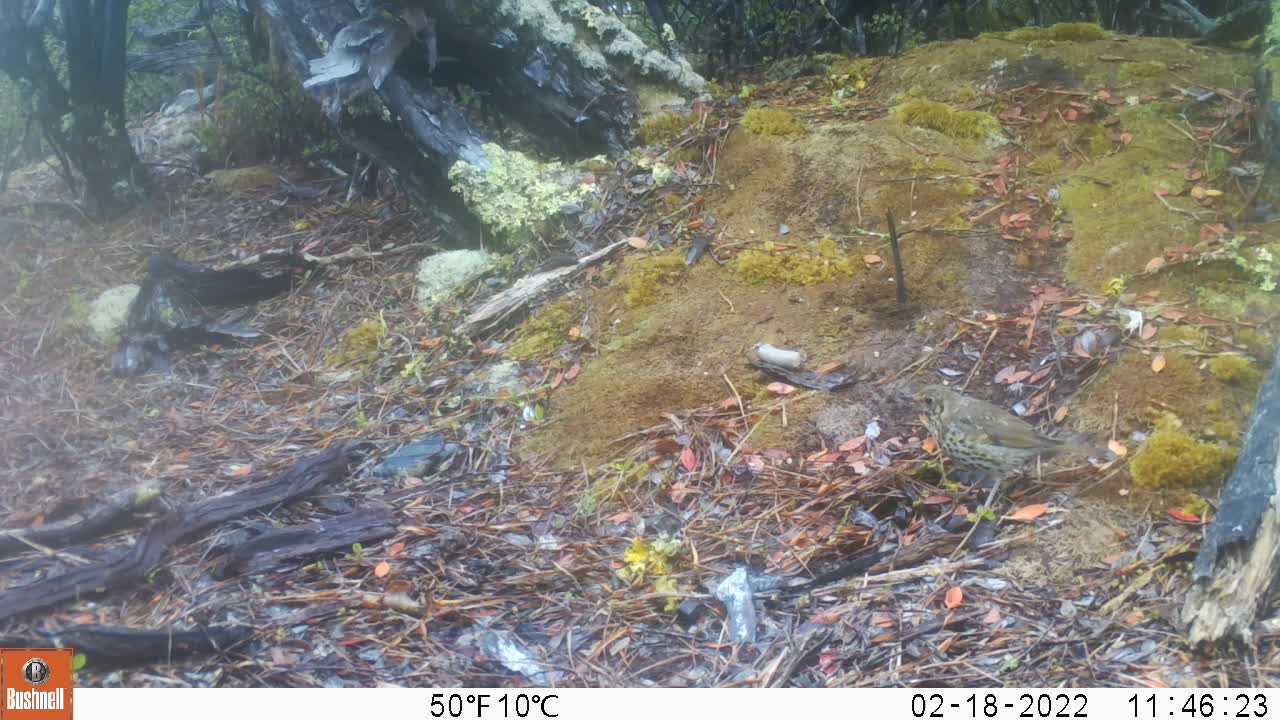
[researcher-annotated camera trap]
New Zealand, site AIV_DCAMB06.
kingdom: Animalia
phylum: Chordata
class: Aves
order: Passeriformes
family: Turdidae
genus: Turdus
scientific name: Turdus philomelos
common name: song thrush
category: thrush